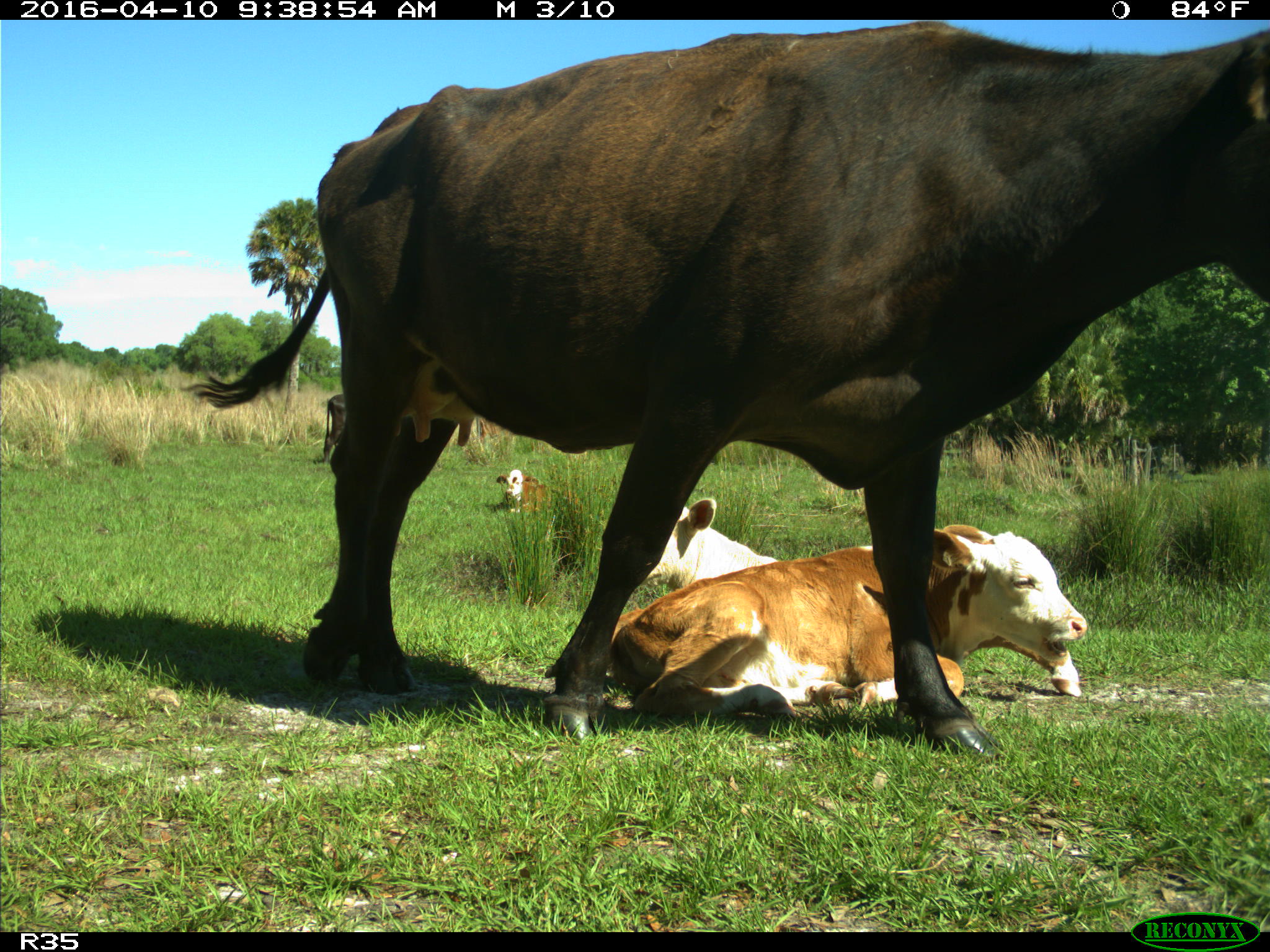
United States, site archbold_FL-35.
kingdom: Animalia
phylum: Chordata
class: Mammalia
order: Artiodactyla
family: Bovidae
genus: Bos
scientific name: Bos taurus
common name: domestic cow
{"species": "Bos taurus (domestic cow)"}